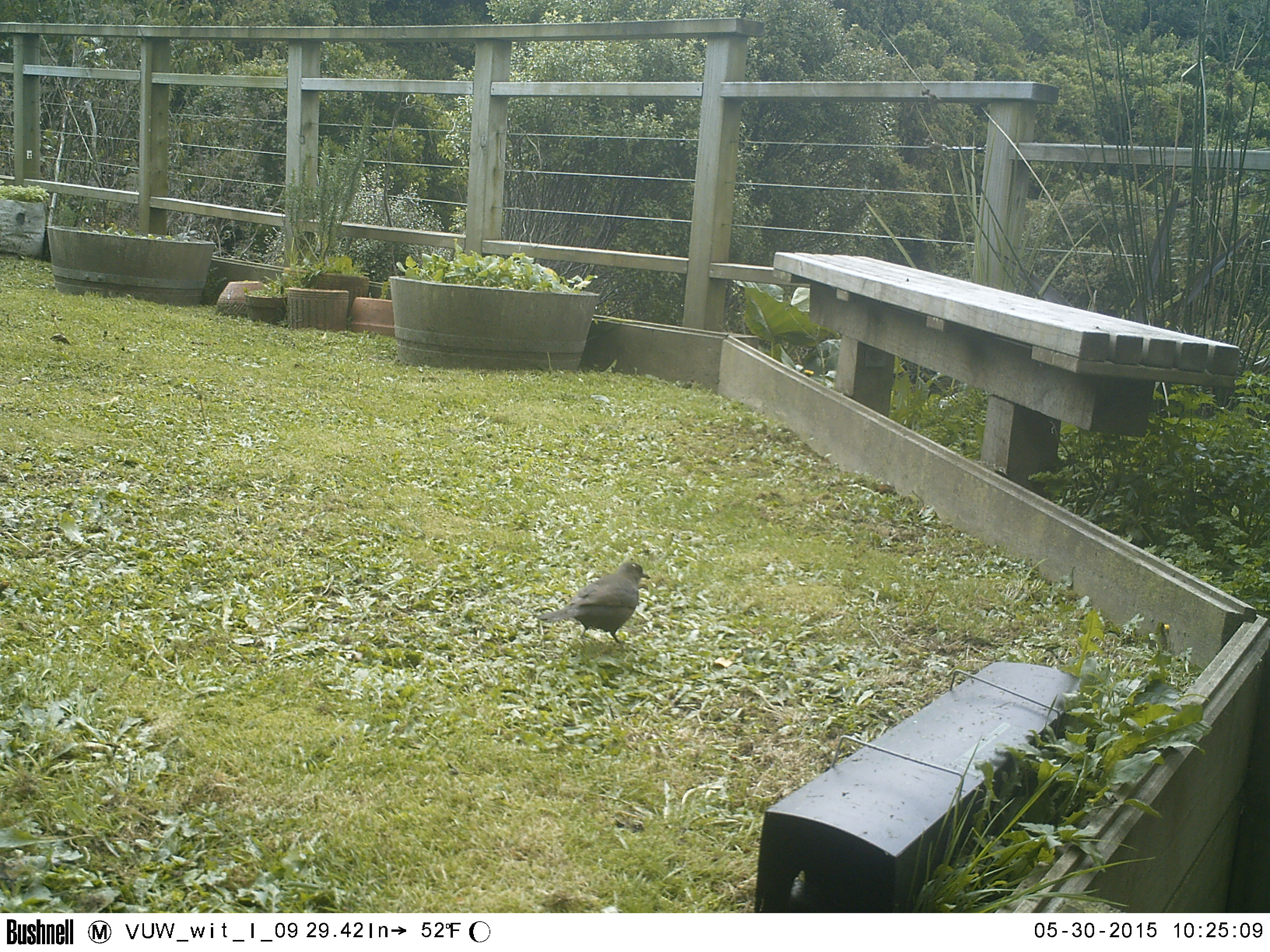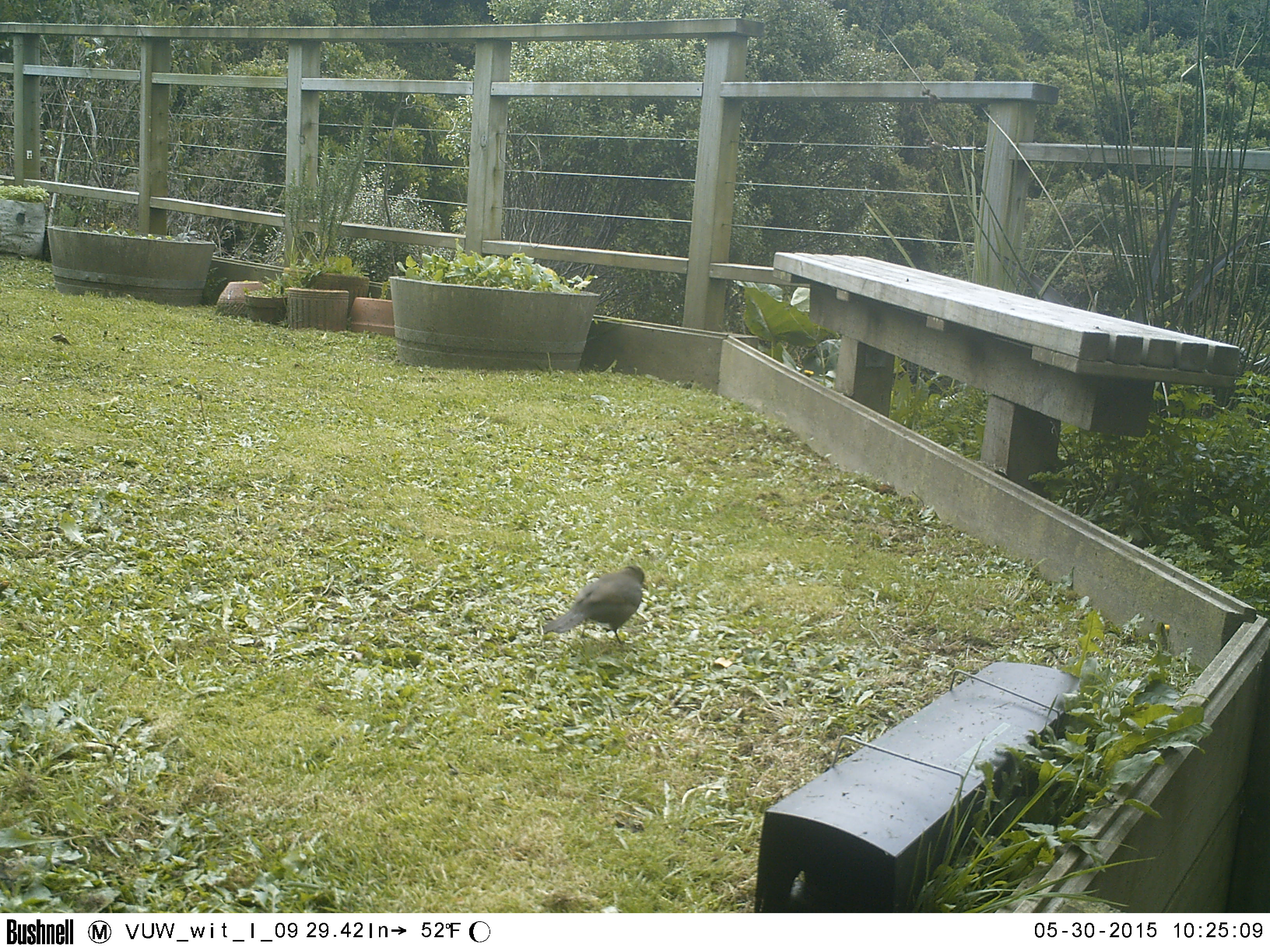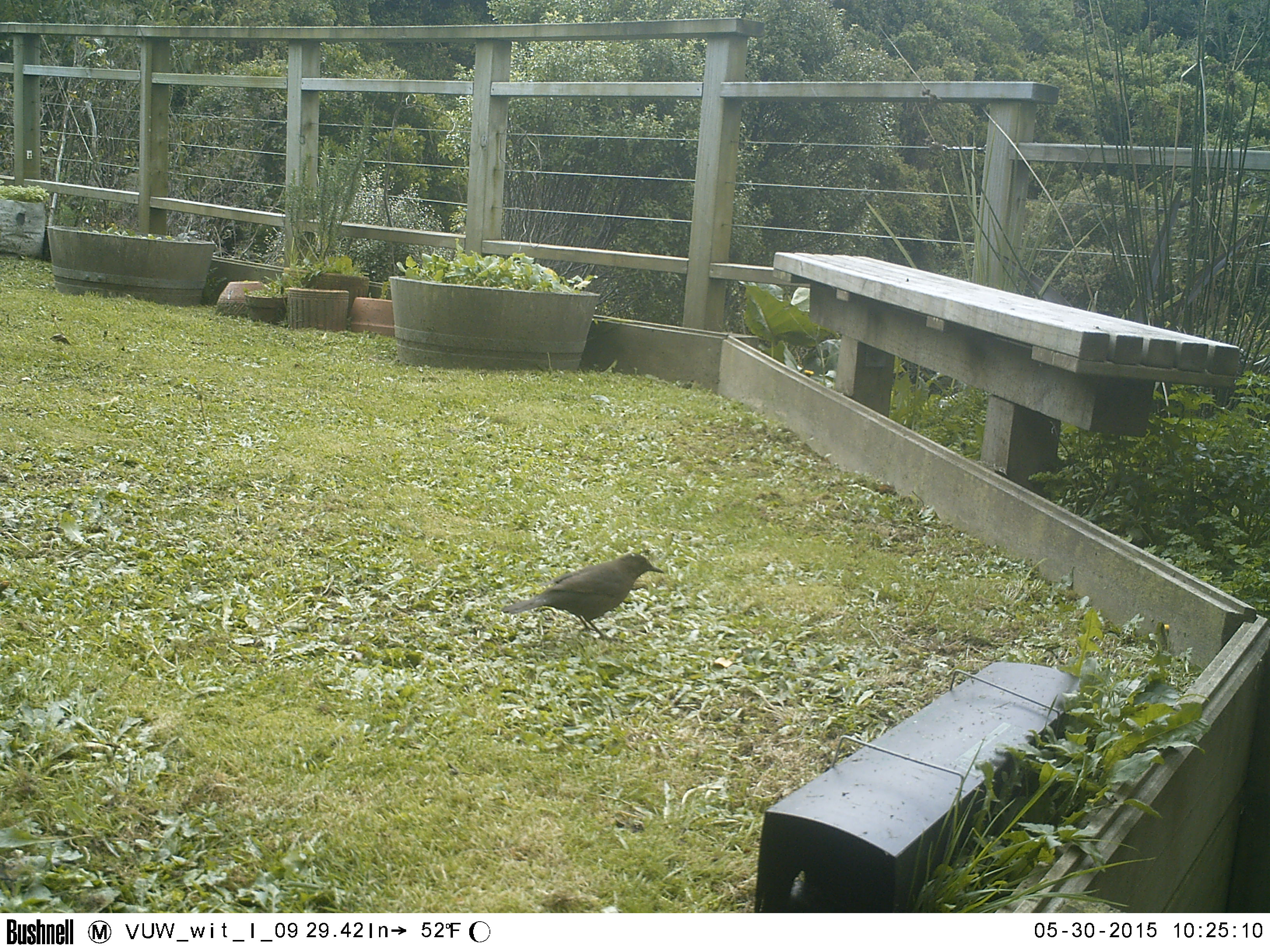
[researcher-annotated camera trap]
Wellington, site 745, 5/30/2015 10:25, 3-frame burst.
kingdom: Animalia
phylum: Chordata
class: Aves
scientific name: Aves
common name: bird